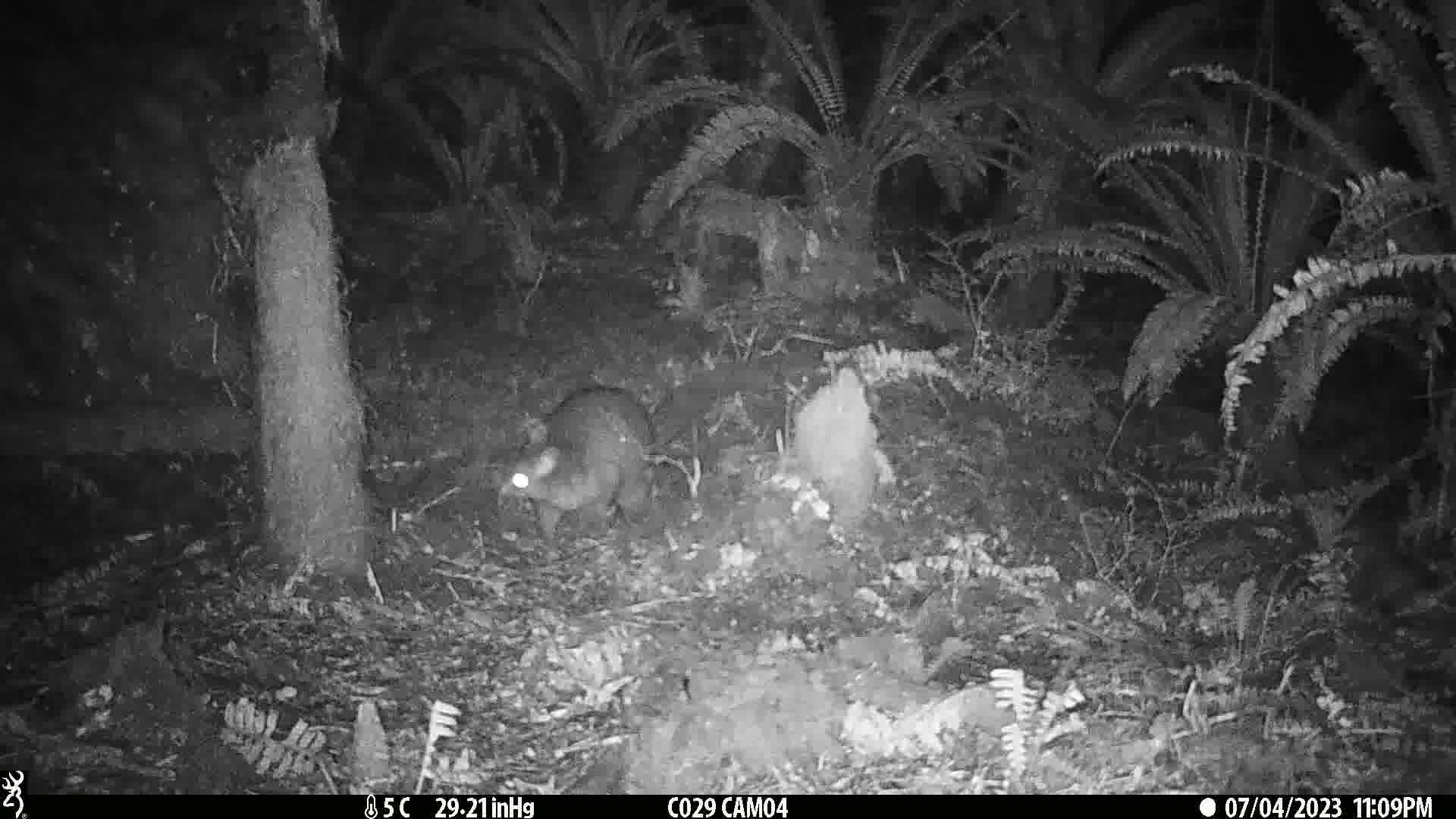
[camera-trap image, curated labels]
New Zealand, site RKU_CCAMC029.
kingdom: Animalia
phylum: Chordata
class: Mammalia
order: Diprotodontia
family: Phalangeridae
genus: Trichosurus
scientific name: Trichosurus vulpecula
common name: common brushtail possum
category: possum